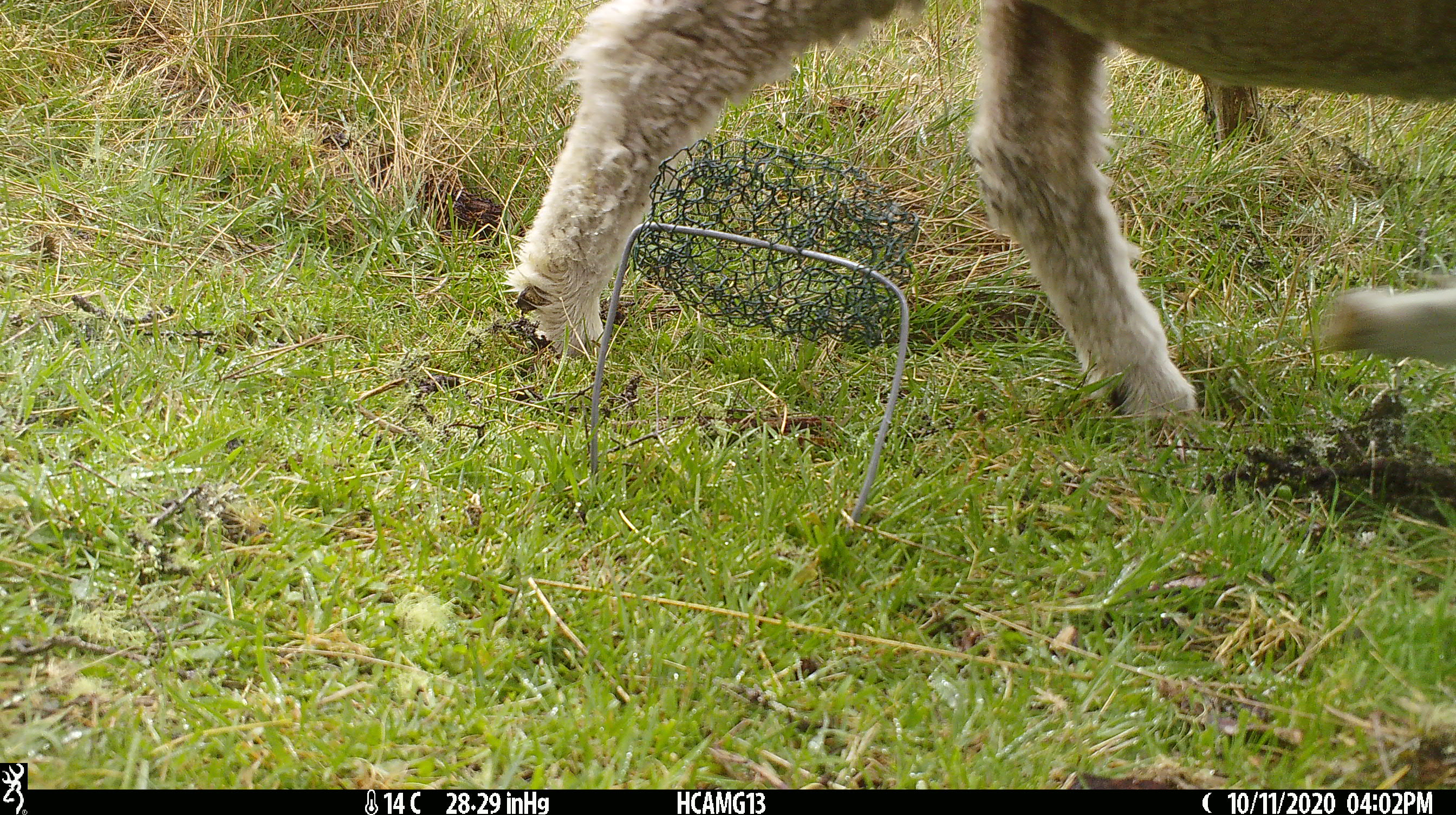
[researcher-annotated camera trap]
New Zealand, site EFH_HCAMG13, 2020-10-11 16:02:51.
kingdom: Animalia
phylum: Chordata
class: Mammalia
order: Artiodactyla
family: Bovidae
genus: Ovis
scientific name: Ovis aries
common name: domestic sheep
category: sheep